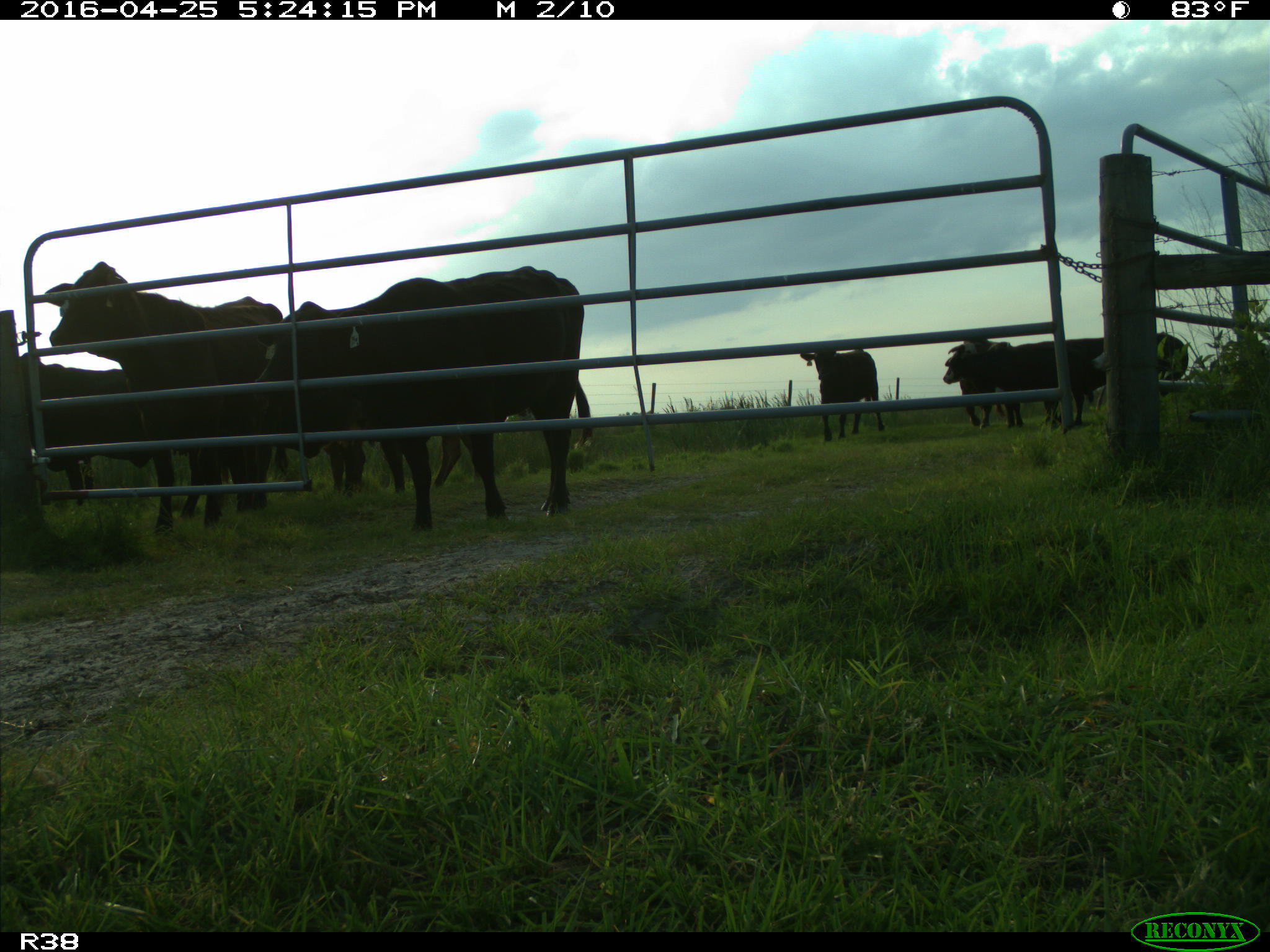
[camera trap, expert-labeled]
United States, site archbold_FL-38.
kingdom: Animalia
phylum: Chordata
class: Mammalia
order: Artiodactyla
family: Bovidae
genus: Bos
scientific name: Bos taurus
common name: domestic cow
Bos taurus (domestic cow).